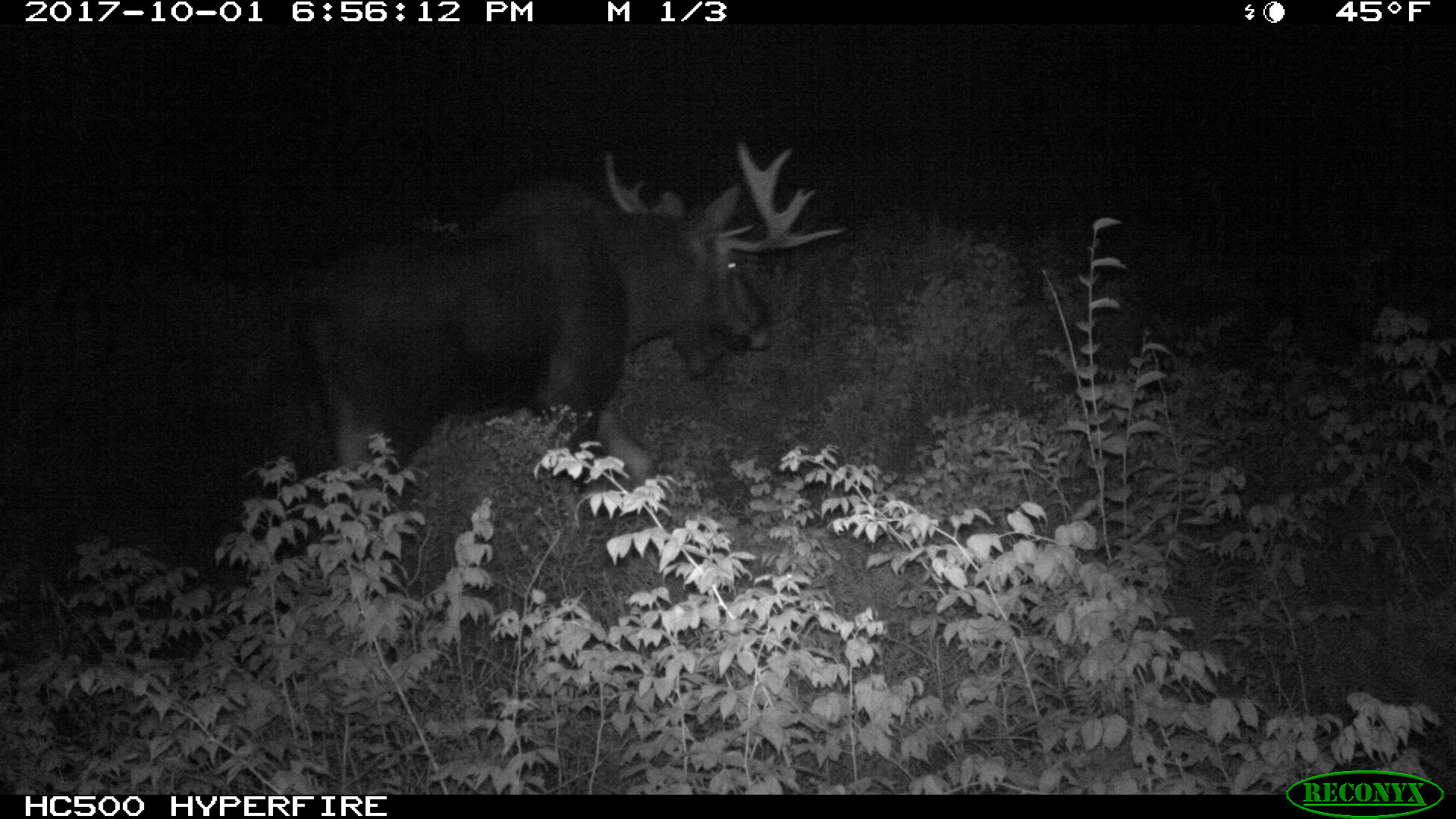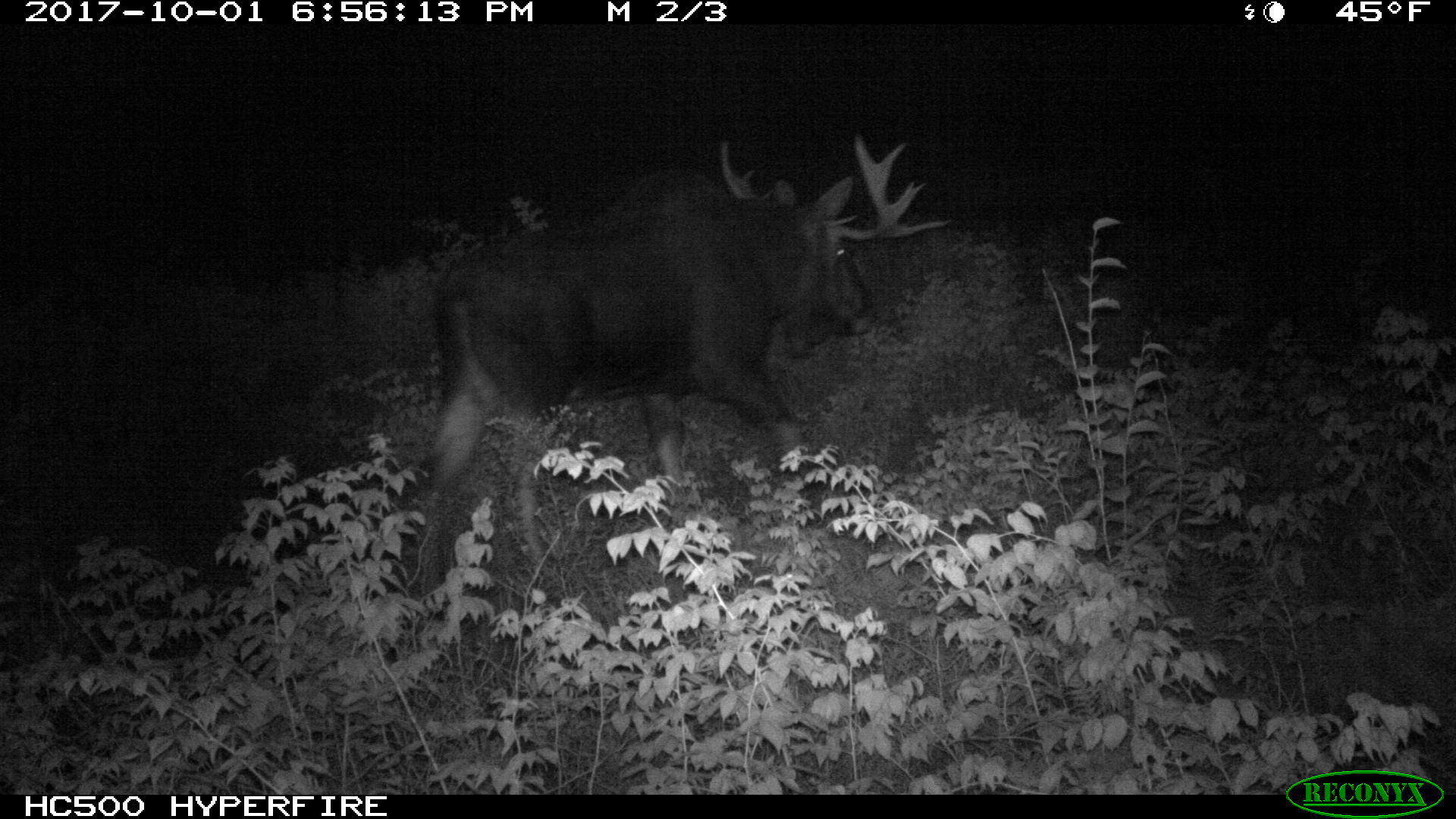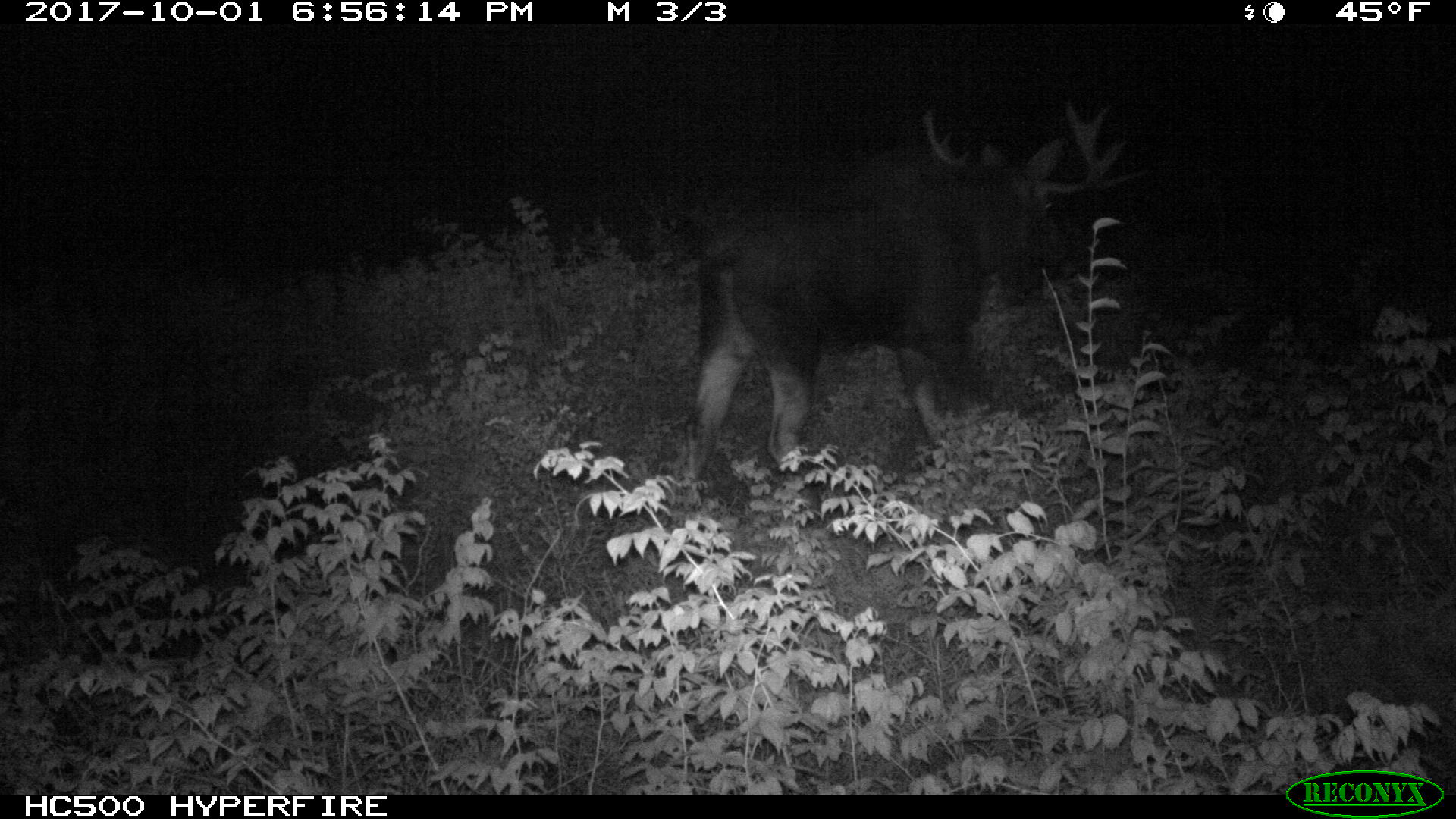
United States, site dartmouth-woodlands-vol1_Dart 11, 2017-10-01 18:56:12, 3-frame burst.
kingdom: Animalia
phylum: Chordata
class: Mammalia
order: Artiodactyla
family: Cervidae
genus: Alces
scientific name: Alces alces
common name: moose